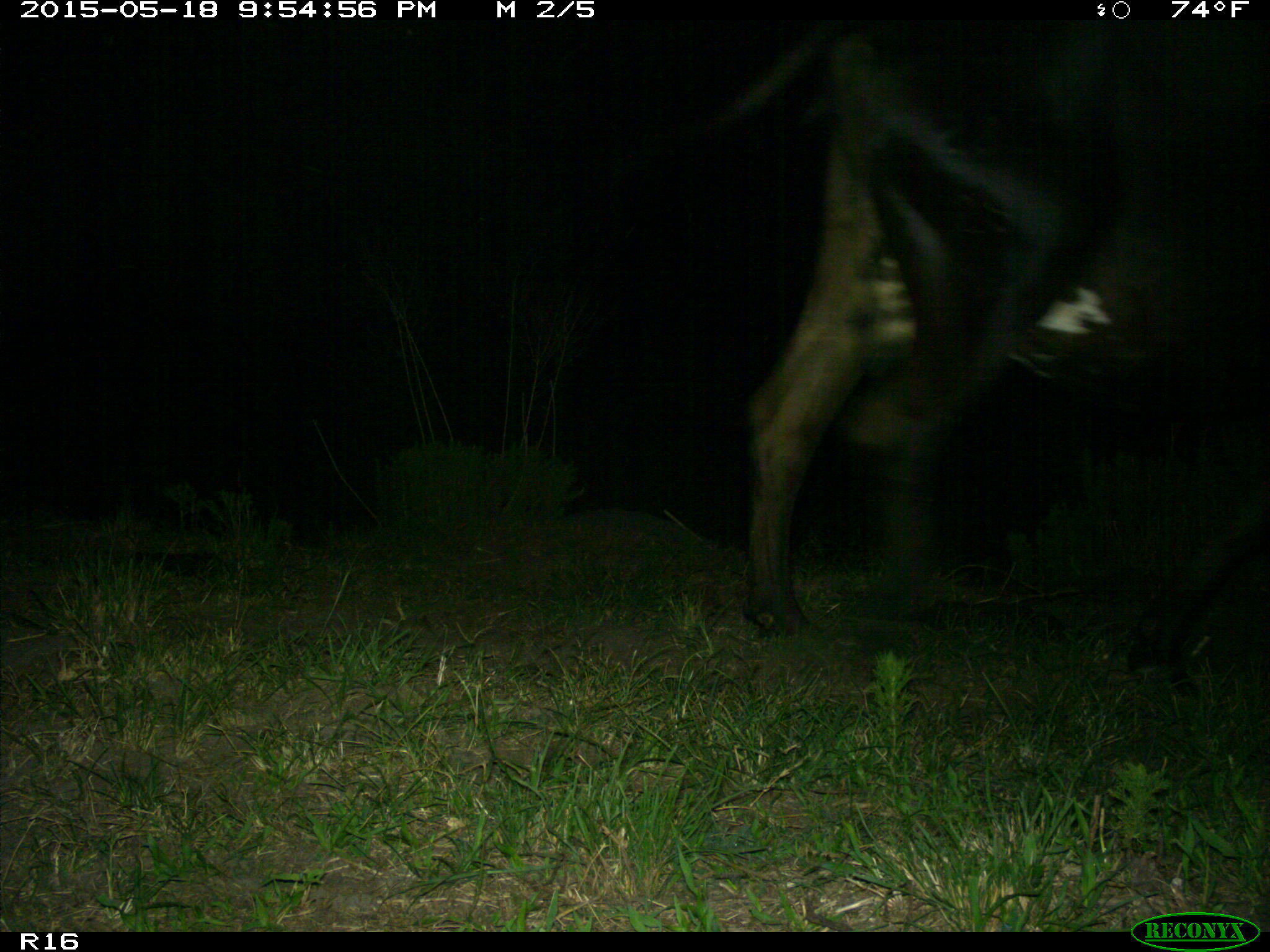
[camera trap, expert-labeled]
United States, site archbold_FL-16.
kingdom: Animalia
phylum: Chordata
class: Mammalia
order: Artiodactyla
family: Bovidae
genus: Bos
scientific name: Bos taurus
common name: domestic cow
Bos taurus (domestic cow).